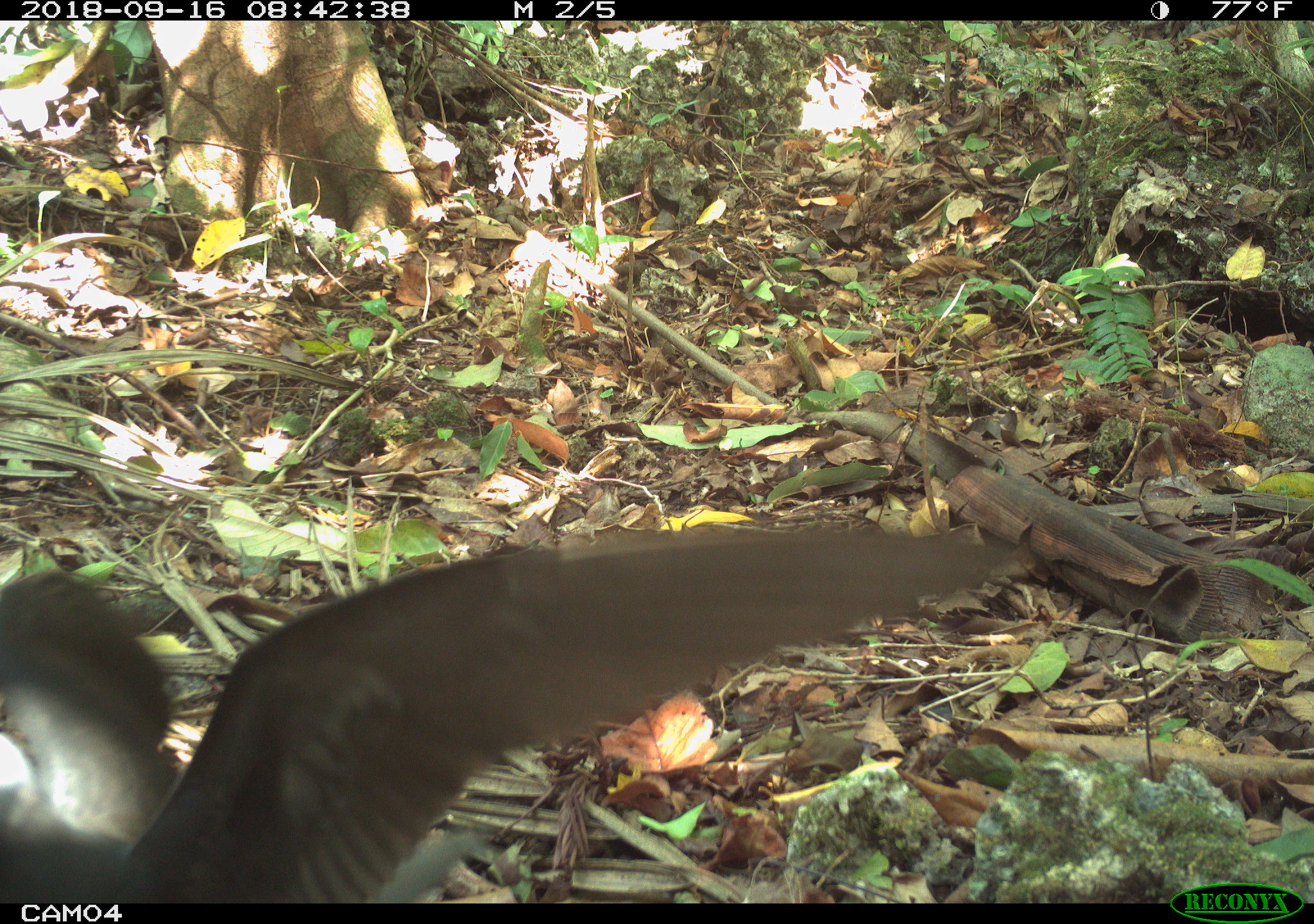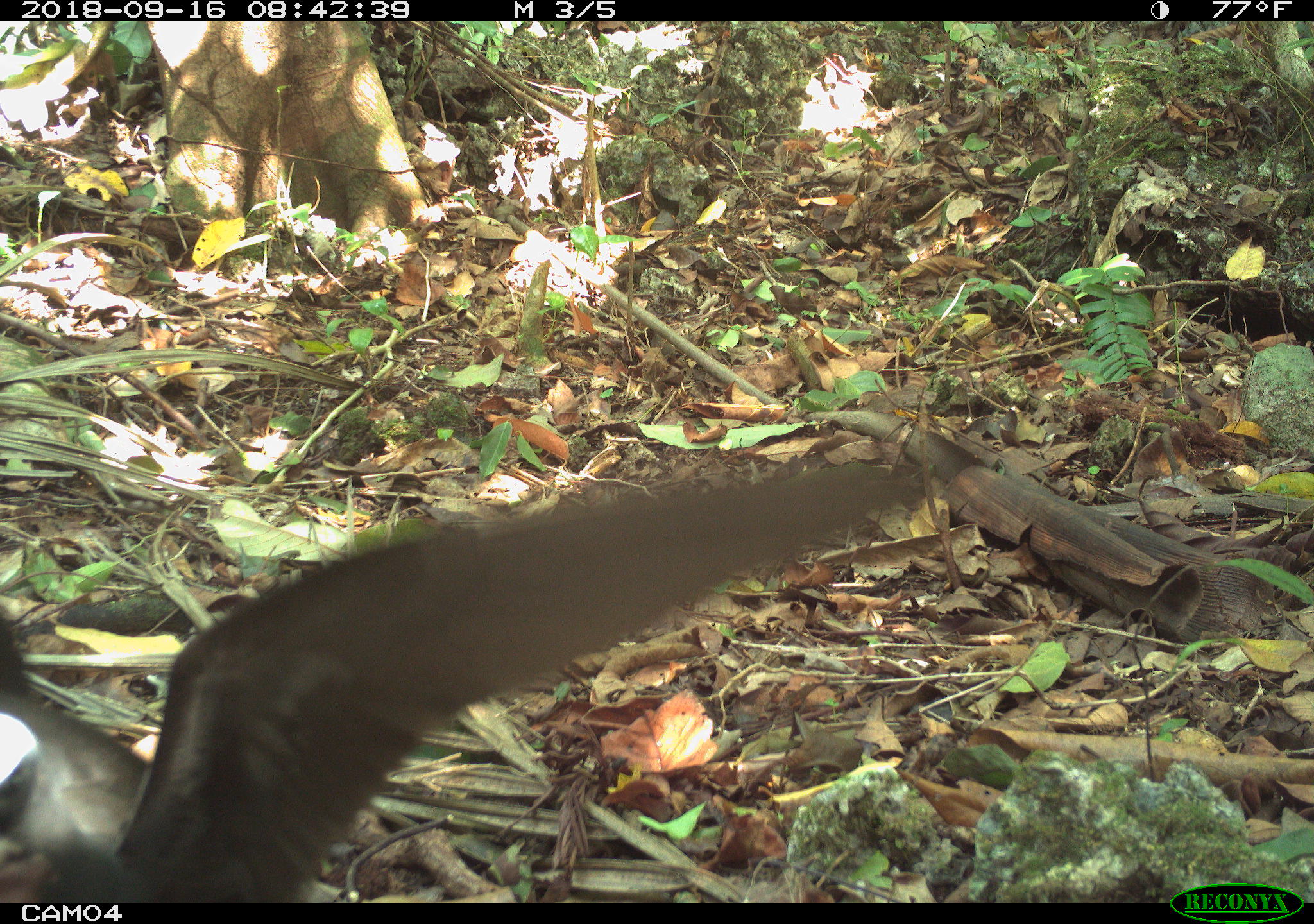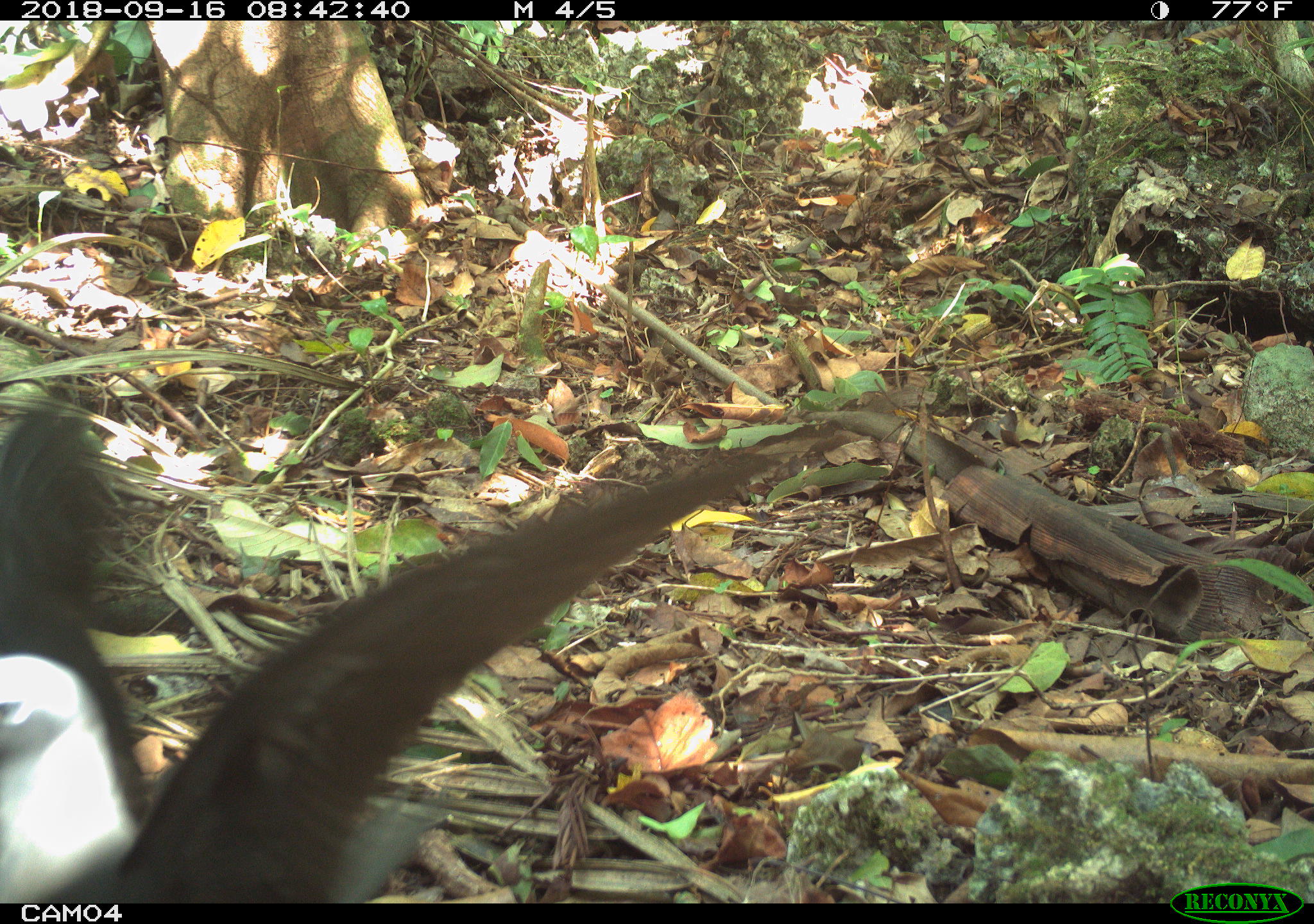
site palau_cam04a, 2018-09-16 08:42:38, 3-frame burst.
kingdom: Animalia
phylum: Chordata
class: Aves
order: Charadriiformes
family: Laridae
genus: Anous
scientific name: Anous stolidus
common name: brown noddy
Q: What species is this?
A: Brown noddy (Anous stolidus).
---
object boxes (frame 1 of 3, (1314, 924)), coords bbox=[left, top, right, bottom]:
brown noddy: bbox=[0, 501, 1119, 910]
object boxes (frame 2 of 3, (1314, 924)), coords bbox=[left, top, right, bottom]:
brown noddy: bbox=[0, 434, 1168, 892]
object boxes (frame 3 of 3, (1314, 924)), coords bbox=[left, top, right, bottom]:
brown noddy: bbox=[4, 416, 773, 896]